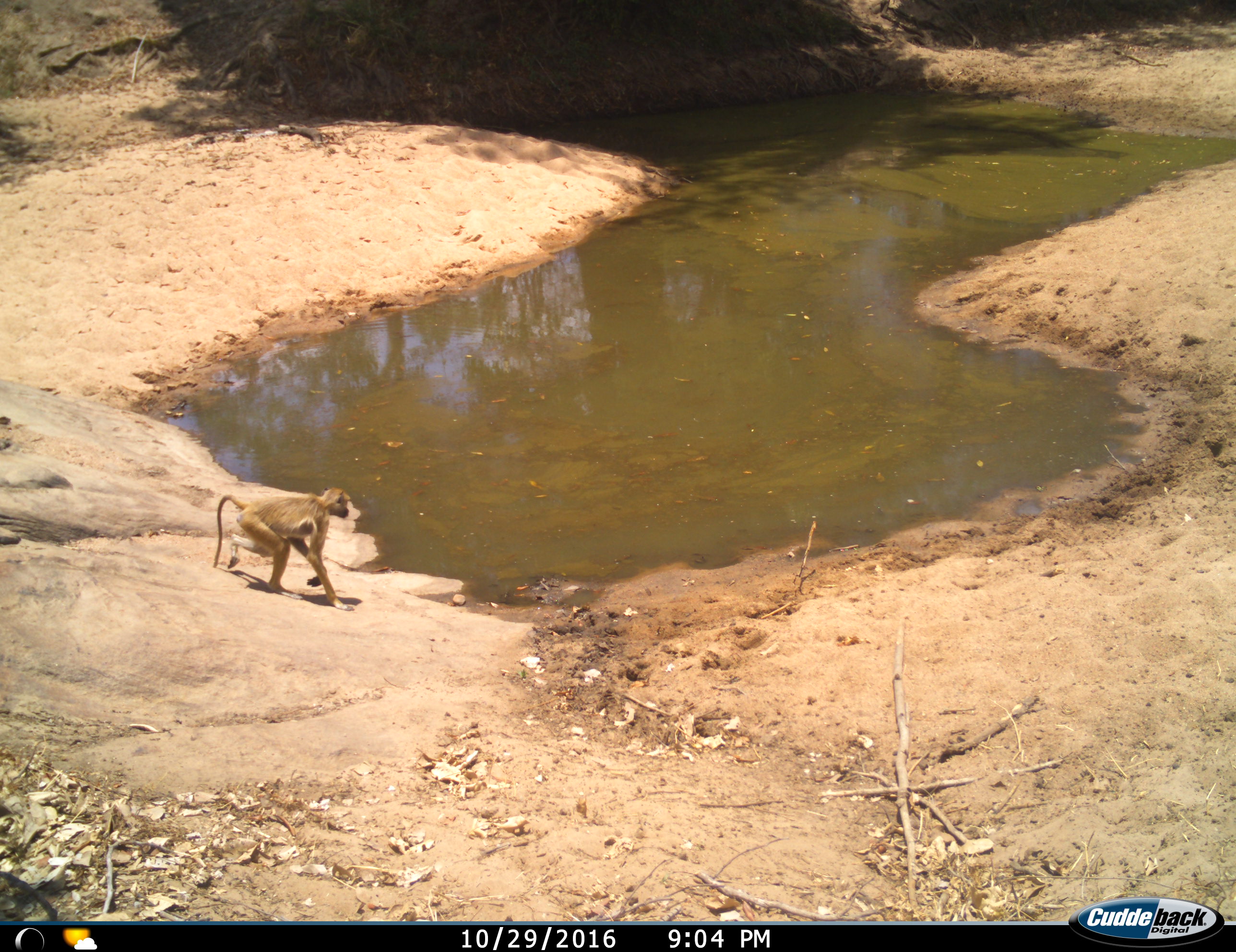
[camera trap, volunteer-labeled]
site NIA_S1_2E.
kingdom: Animalia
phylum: Chordata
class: Mammalia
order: Primates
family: Cercopithecidae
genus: Papio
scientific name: Papio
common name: baboon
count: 1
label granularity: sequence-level